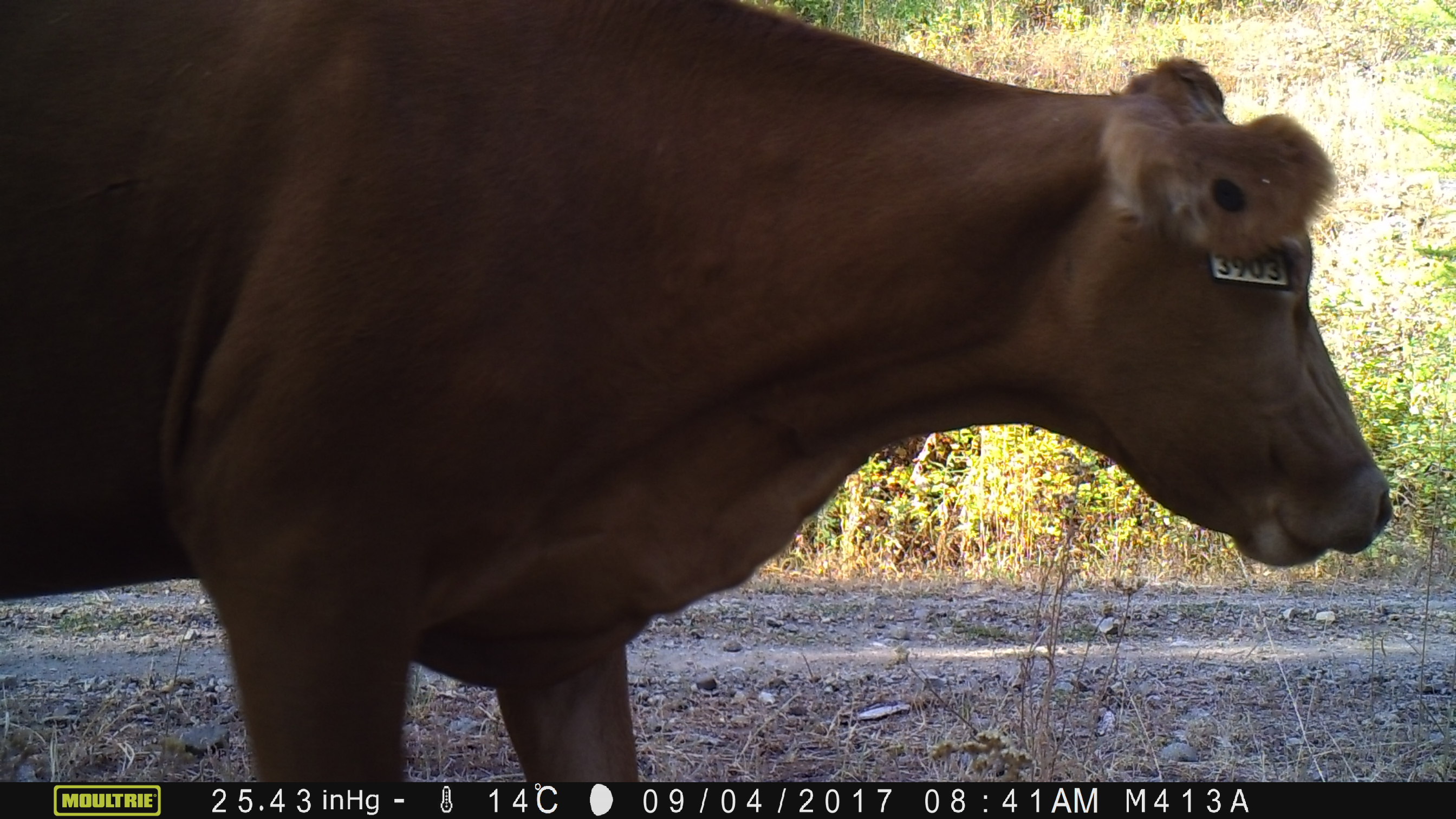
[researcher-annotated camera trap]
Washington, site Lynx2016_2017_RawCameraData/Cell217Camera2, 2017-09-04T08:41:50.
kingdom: Animalia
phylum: Chordata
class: Mammalia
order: Artiodactyla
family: Bovidae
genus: Bos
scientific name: Bos taurus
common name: domestic cattle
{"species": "domestic cattle (Bos taurus)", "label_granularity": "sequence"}